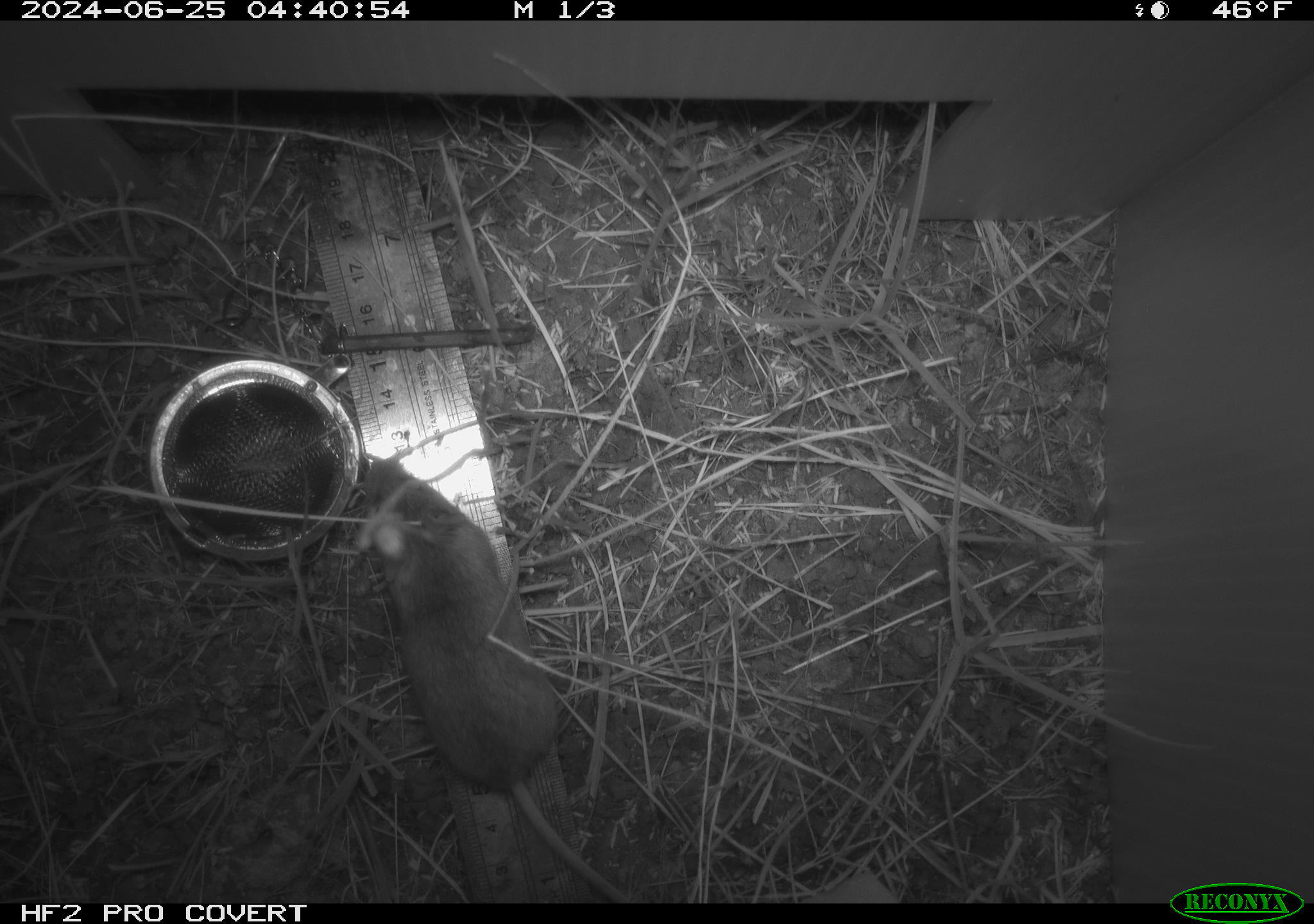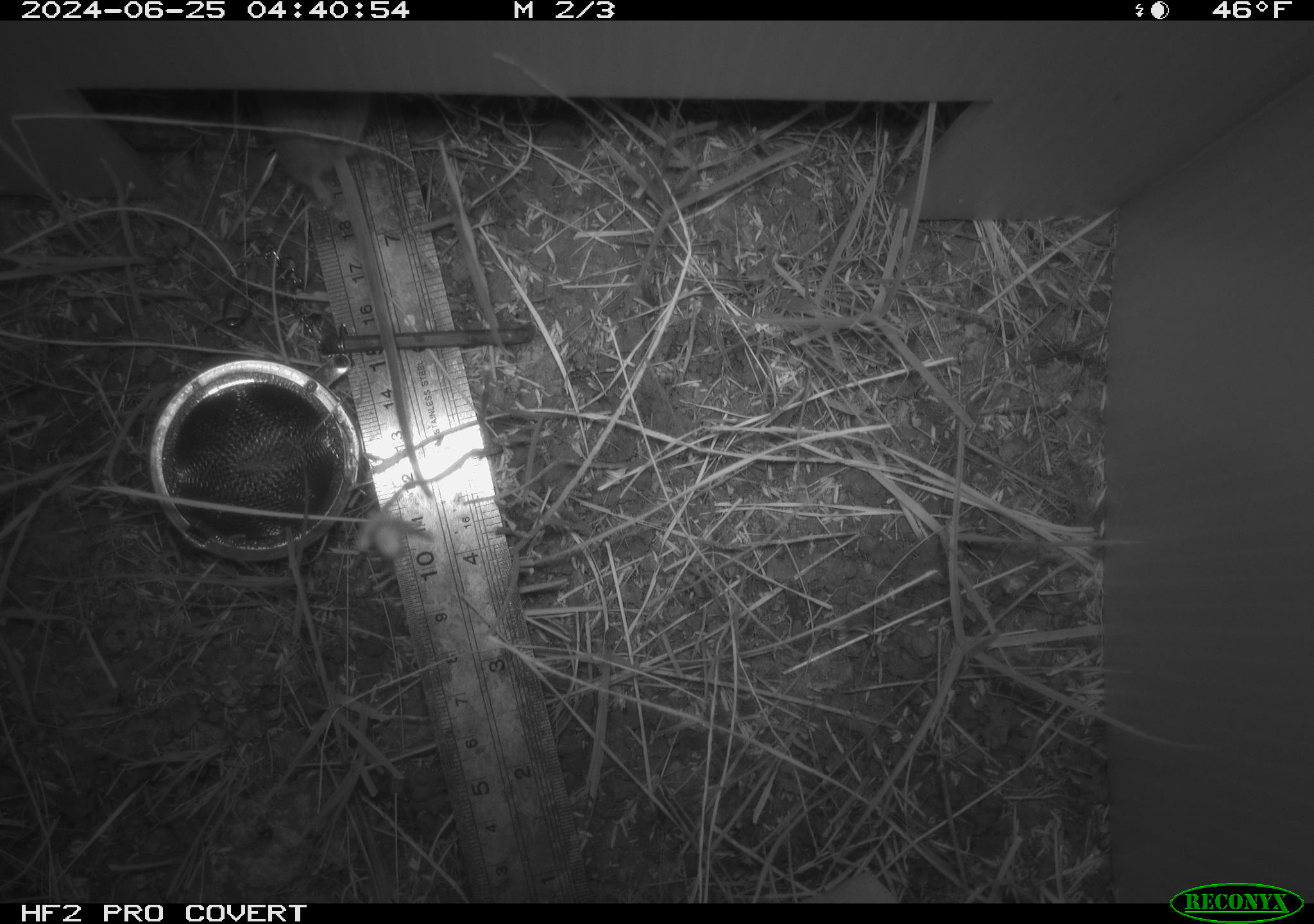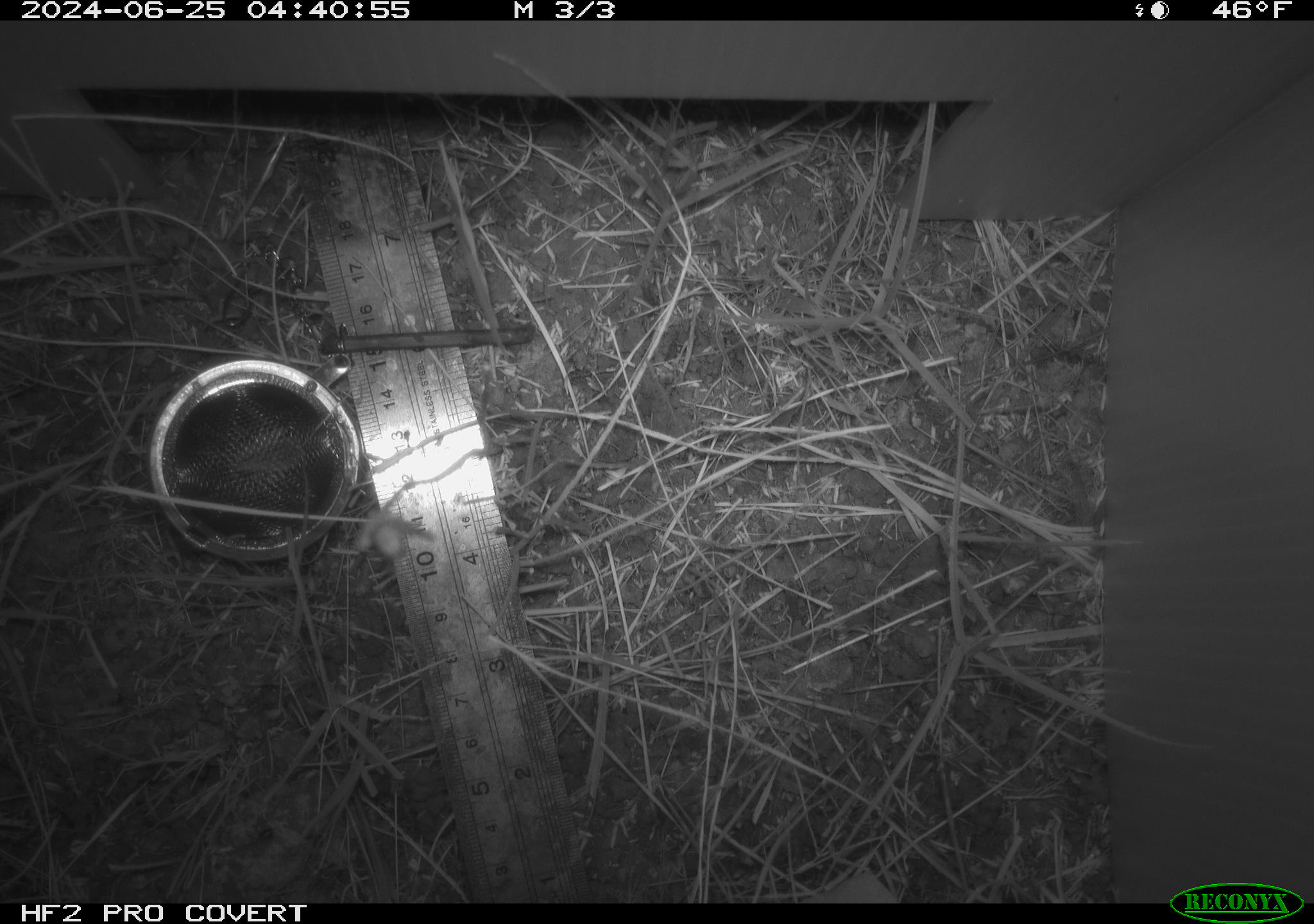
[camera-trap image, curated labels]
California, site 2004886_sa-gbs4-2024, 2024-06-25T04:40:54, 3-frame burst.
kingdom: Animalia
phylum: Chordata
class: Mammalia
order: Rodentia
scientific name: Rodentia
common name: mouse species